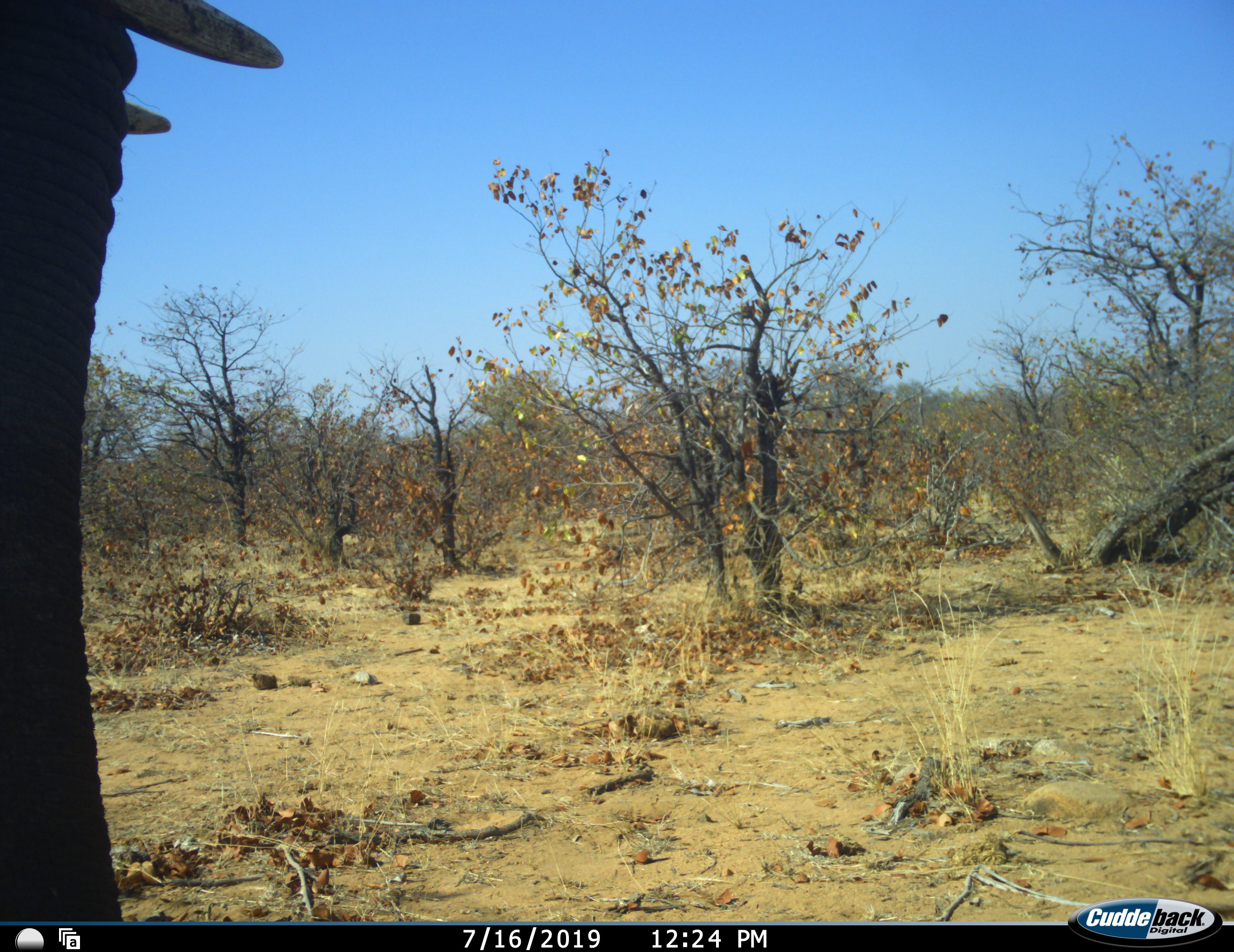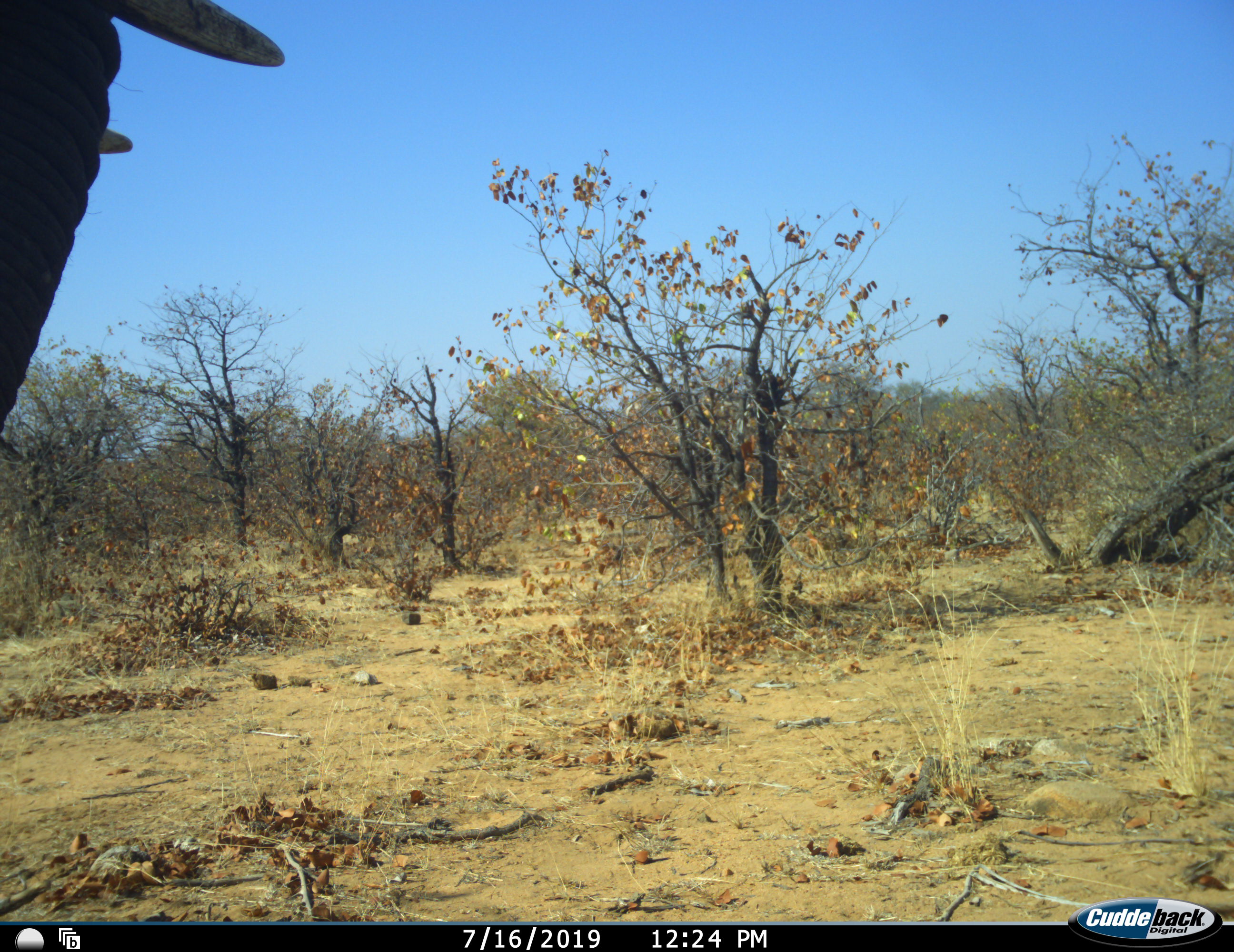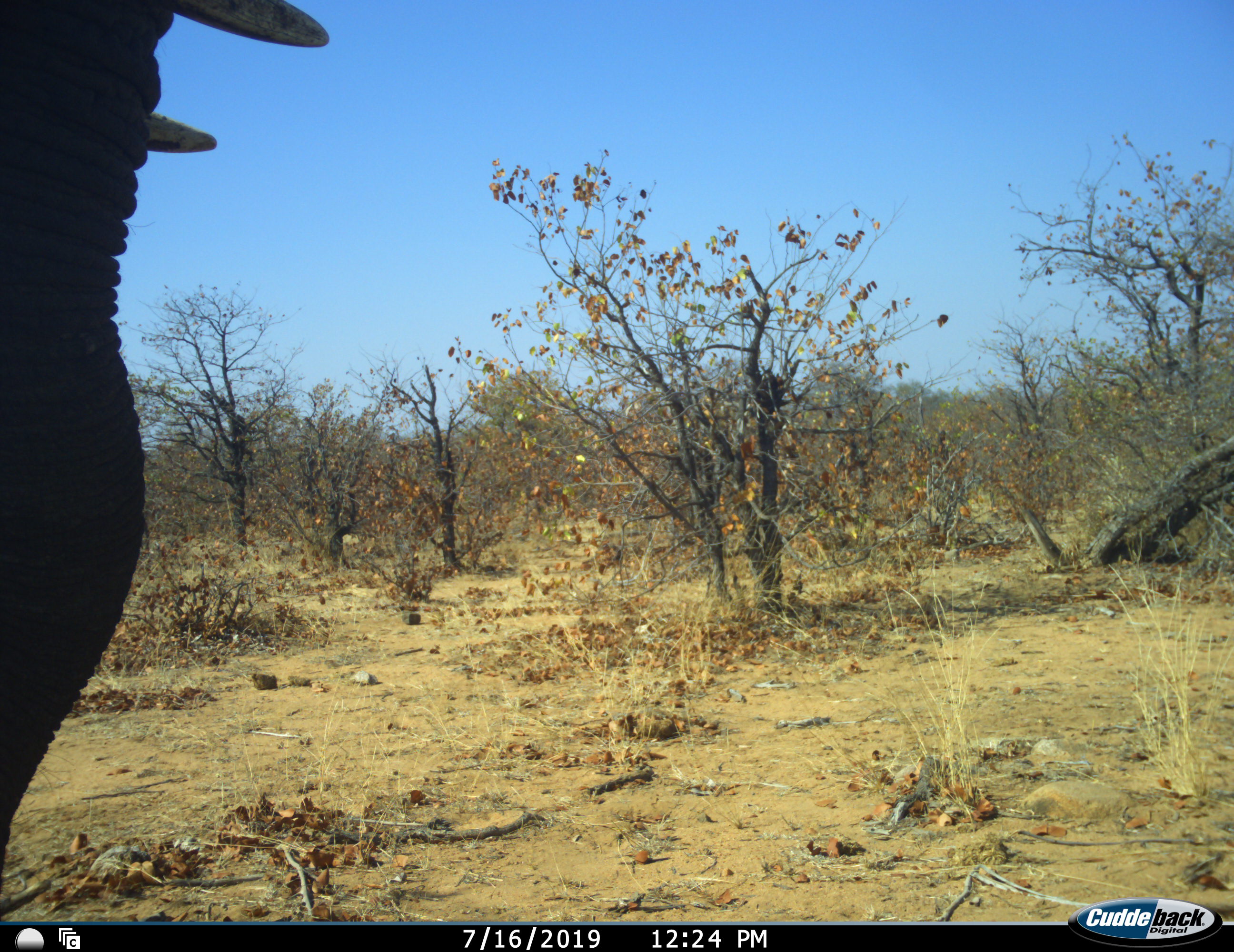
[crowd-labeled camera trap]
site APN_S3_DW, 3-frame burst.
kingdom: Animalia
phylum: Chordata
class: Mammalia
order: Proboscidea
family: Elephantidae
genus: Loxodonta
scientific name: Loxodonta africana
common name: african bush elephant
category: elephant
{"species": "elephant (african bush elephant) (Loxodonta africana)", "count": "1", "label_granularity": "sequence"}